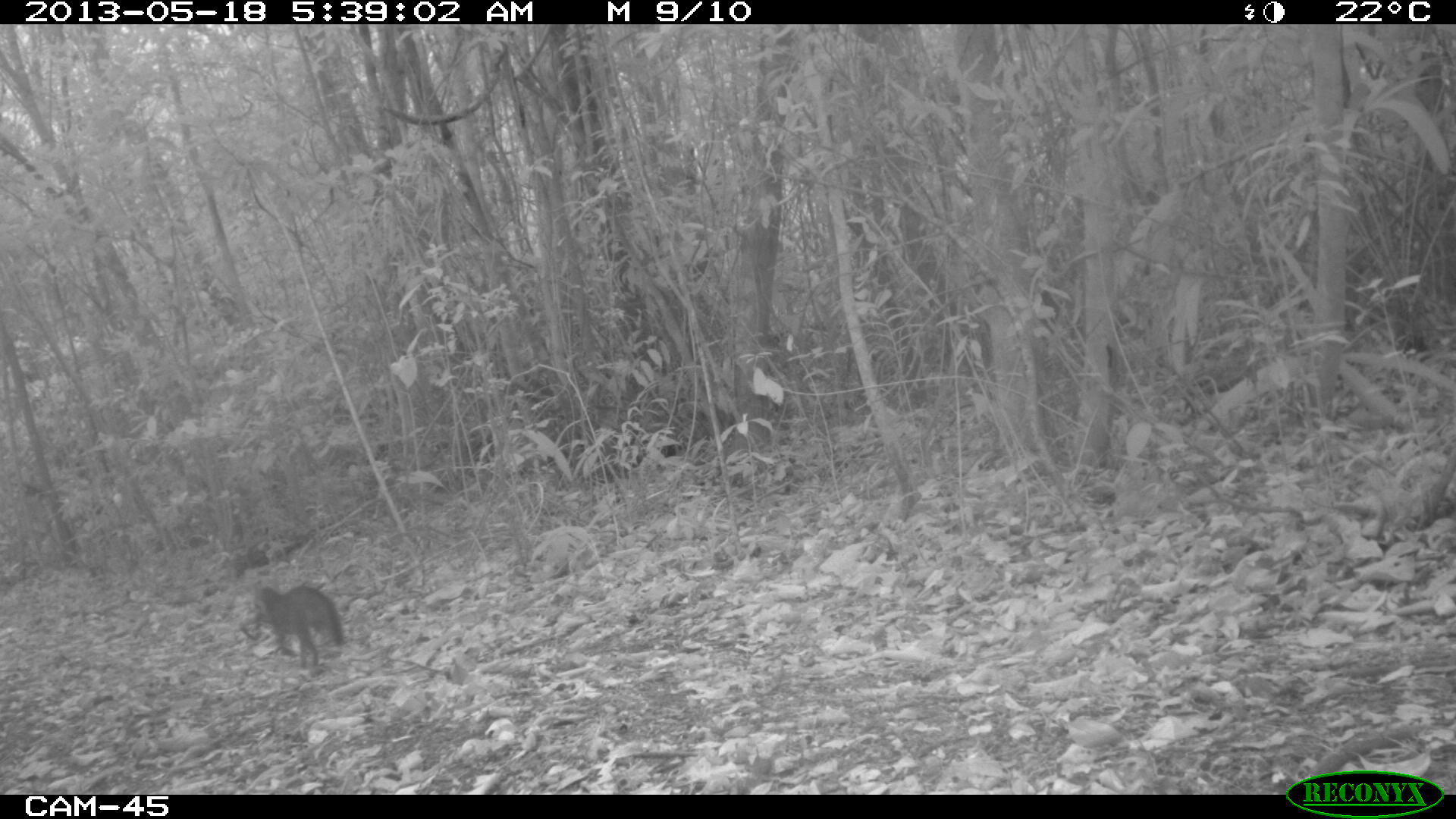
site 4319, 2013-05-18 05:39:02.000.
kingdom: Animalia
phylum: Chordata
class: Mammalia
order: Carnivora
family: Canidae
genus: Urocyon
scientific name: Urocyon cinereoargenteus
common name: gray fox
Urocyon cinereoargenteus (gray fox), count 1.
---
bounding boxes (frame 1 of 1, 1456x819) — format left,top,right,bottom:
urocyon cinereoargenteus: 250,584,344,670